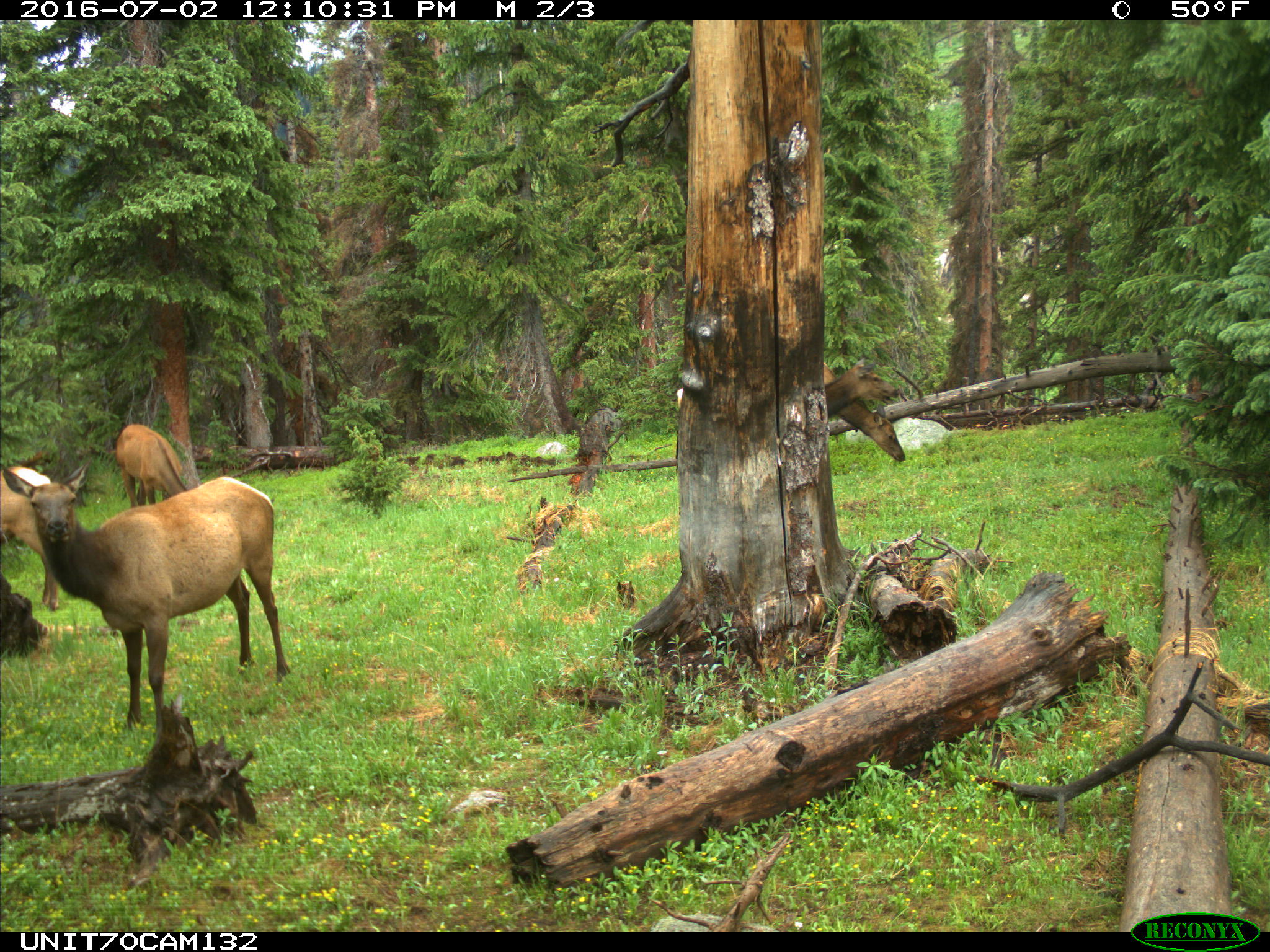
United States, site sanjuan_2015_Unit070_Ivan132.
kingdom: Animalia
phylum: Chordata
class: Mammalia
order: Artiodactyla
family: Cervidae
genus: Cervus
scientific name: Cervus elaphus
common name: red deer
Cervus elaphus (red deer).